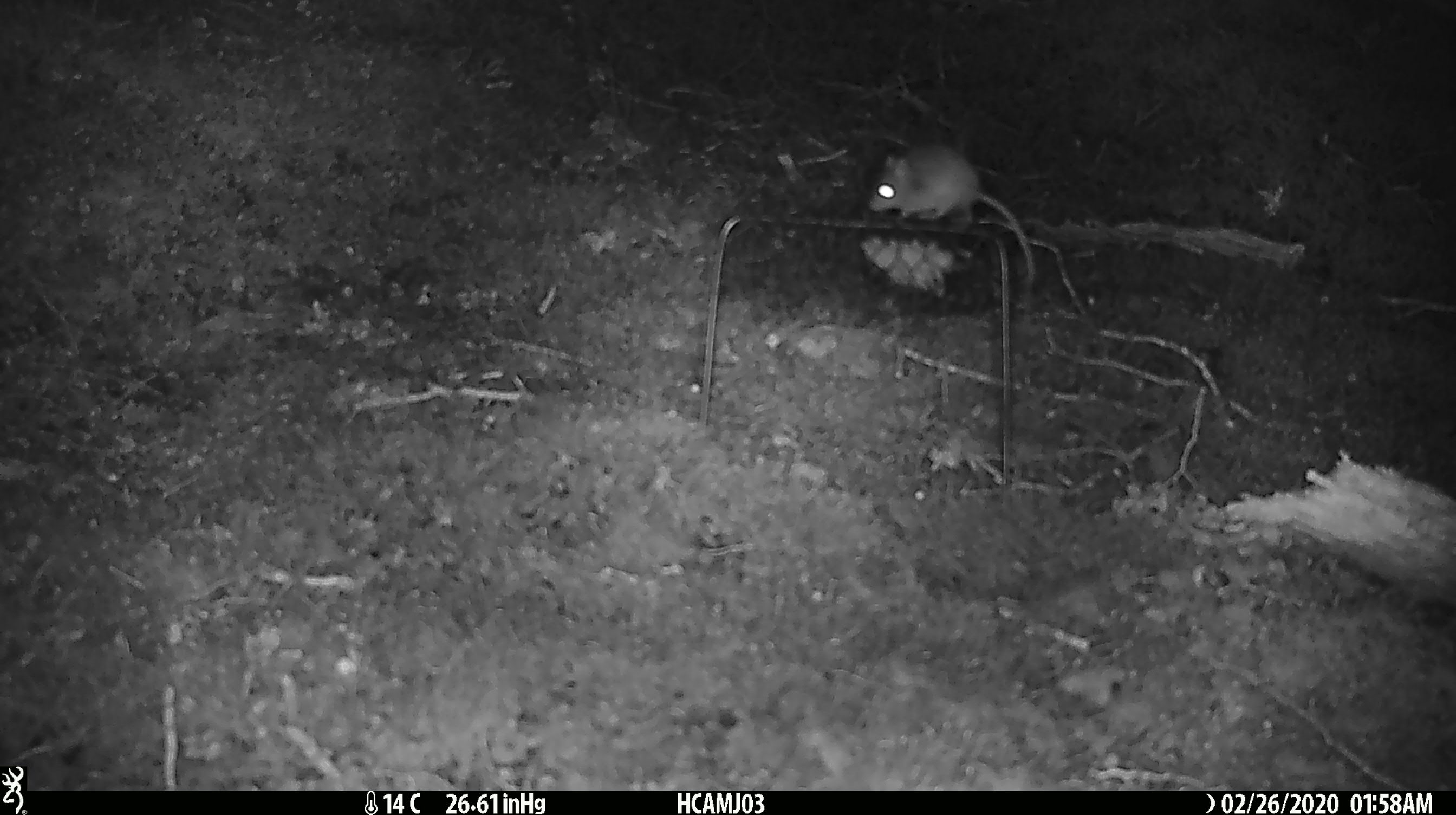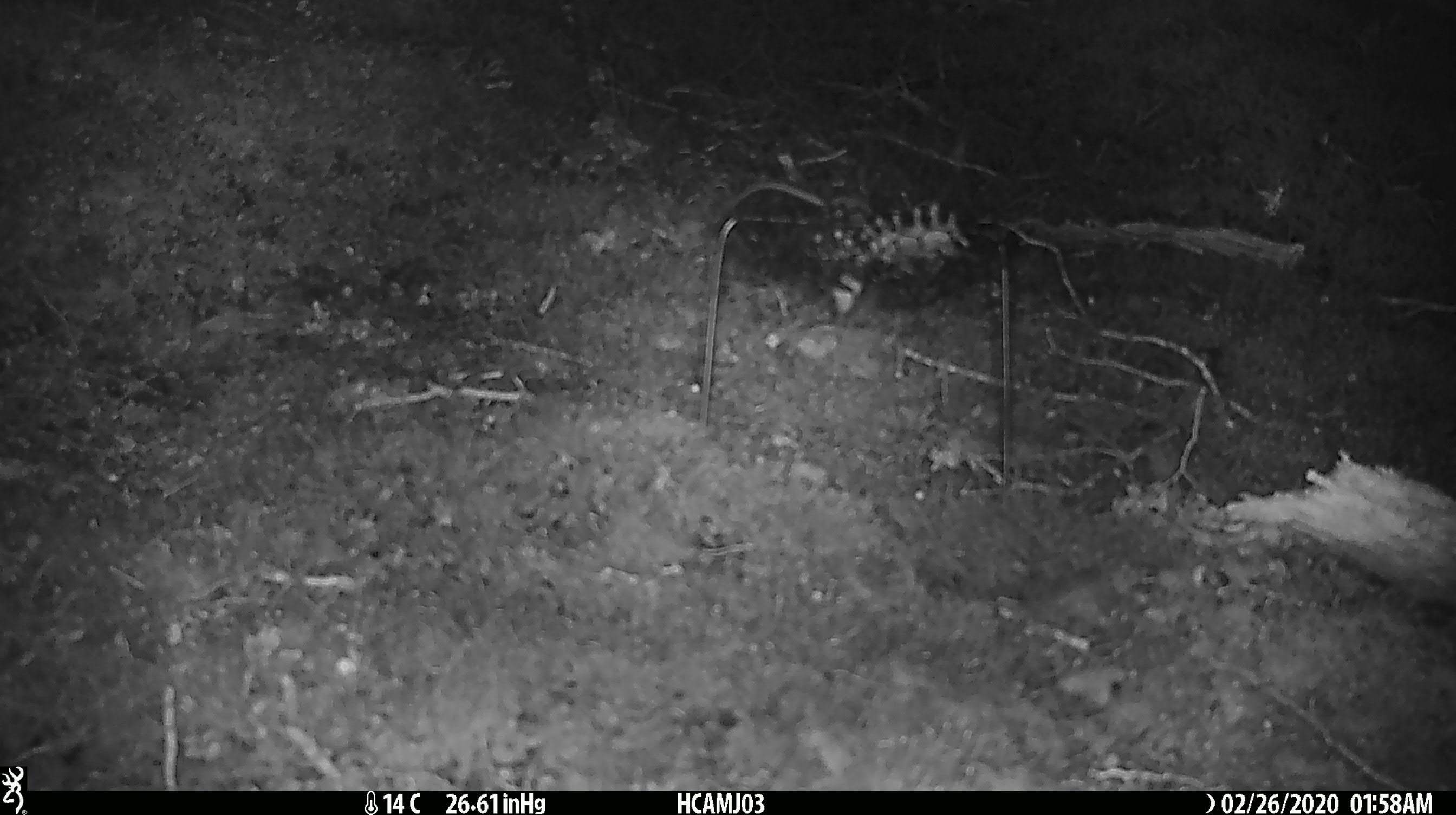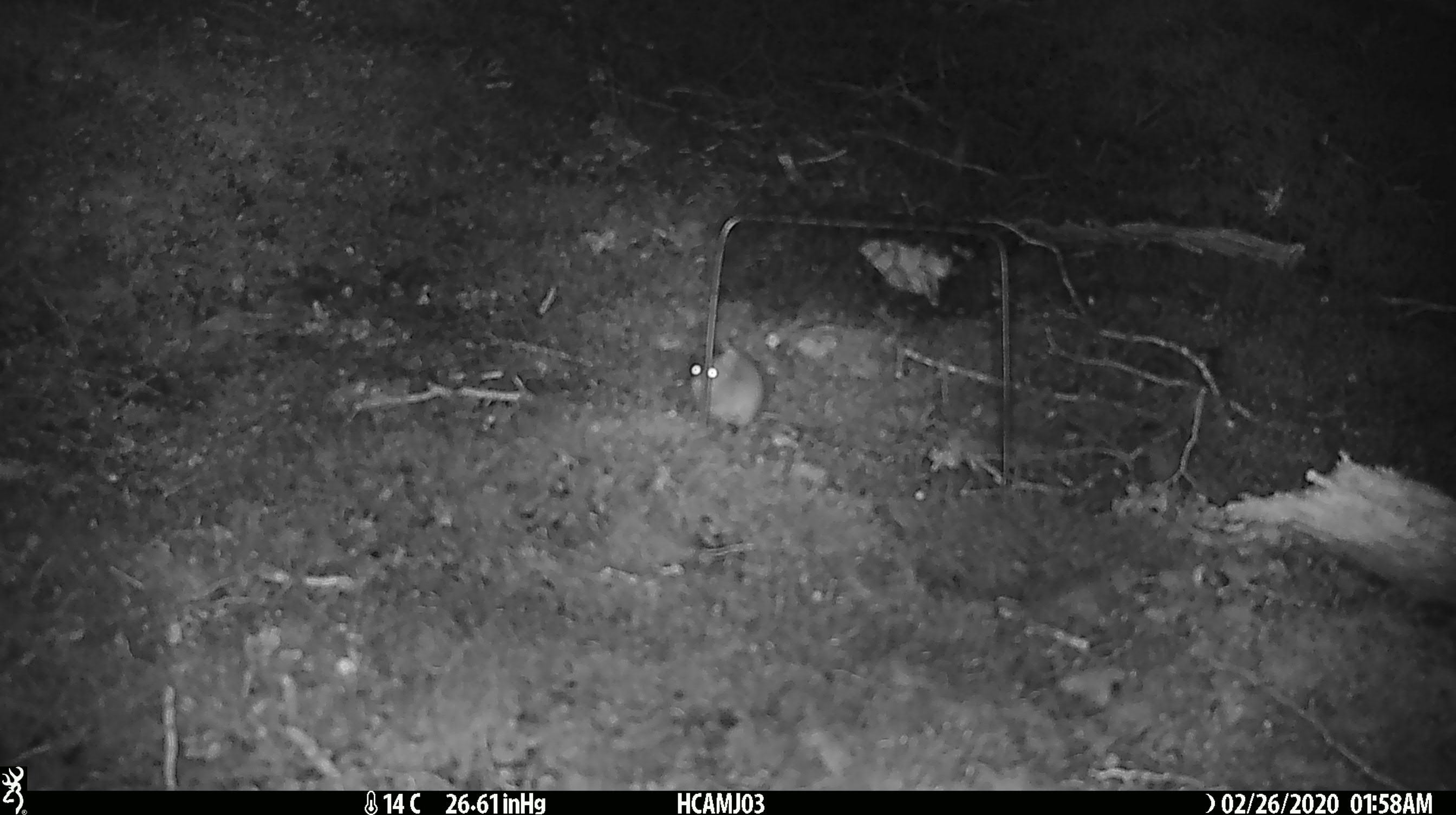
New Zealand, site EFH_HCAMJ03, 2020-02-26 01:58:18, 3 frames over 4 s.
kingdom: Animalia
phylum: Chordata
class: Mammalia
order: Rodentia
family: Muridae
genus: Mus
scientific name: Mus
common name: mouse